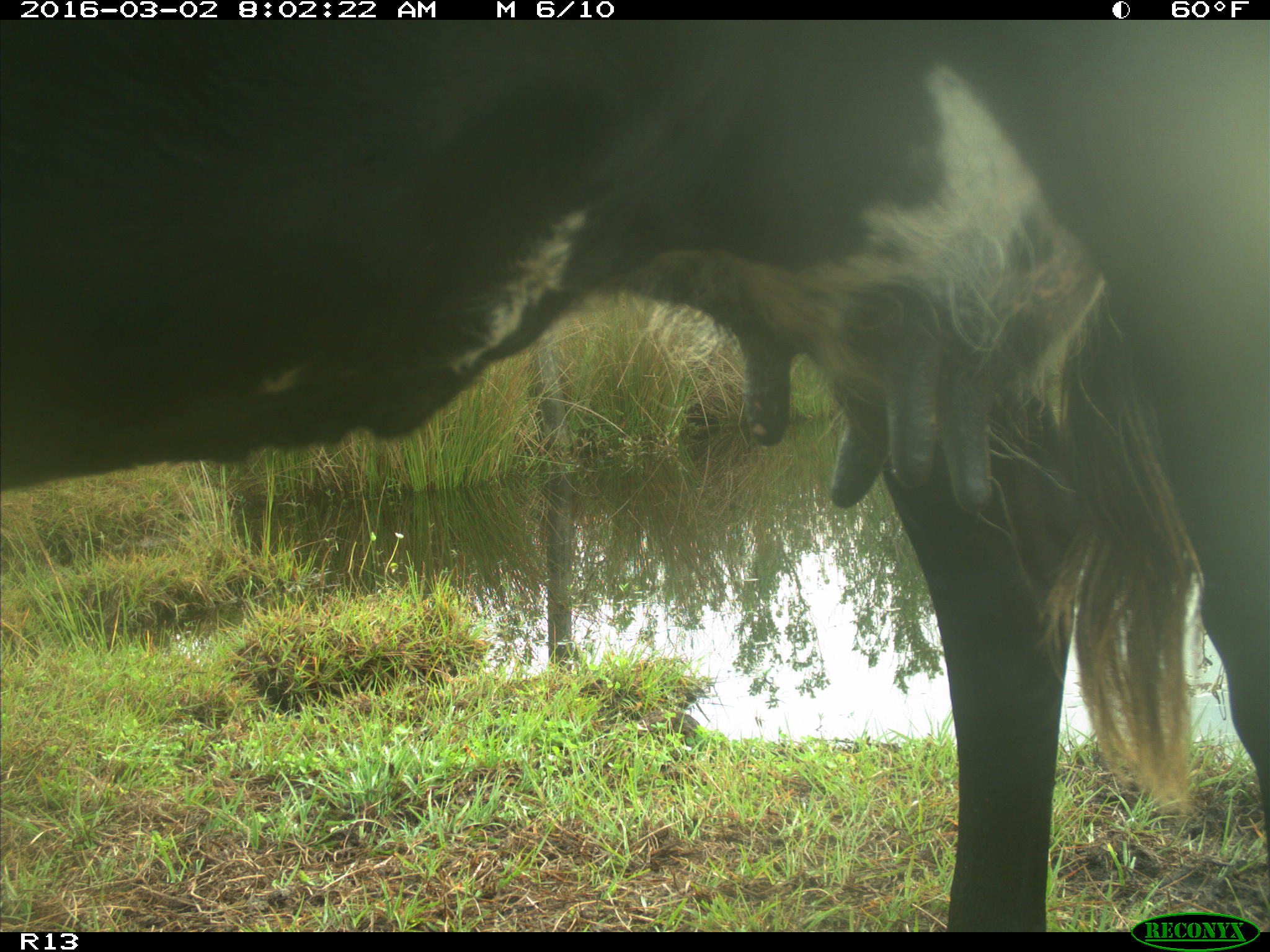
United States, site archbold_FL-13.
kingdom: Animalia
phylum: Chordata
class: Mammalia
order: Artiodactyla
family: Bovidae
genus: Bos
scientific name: Bos taurus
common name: domestic cow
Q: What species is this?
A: Bos taurus (domestic cow).